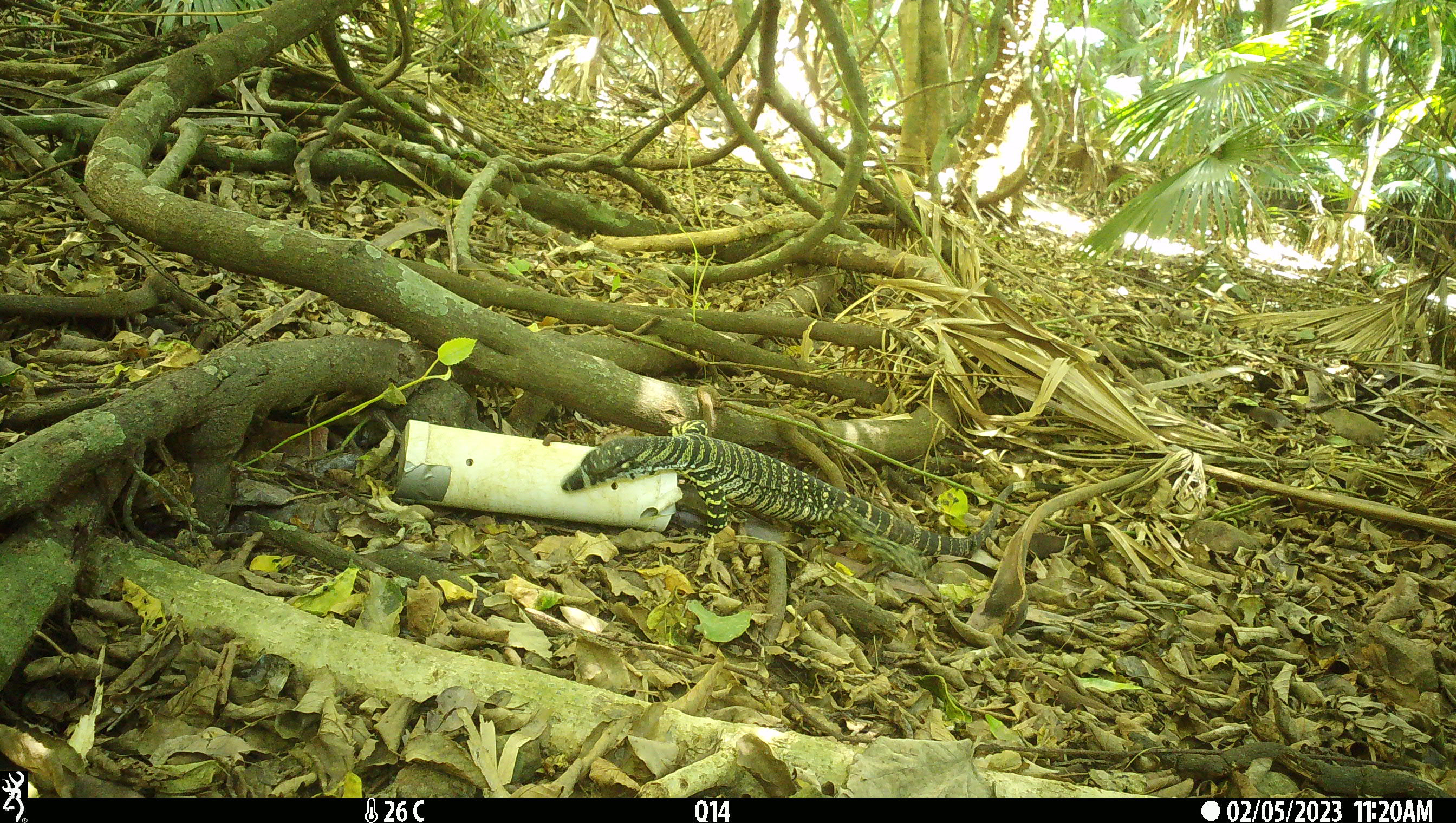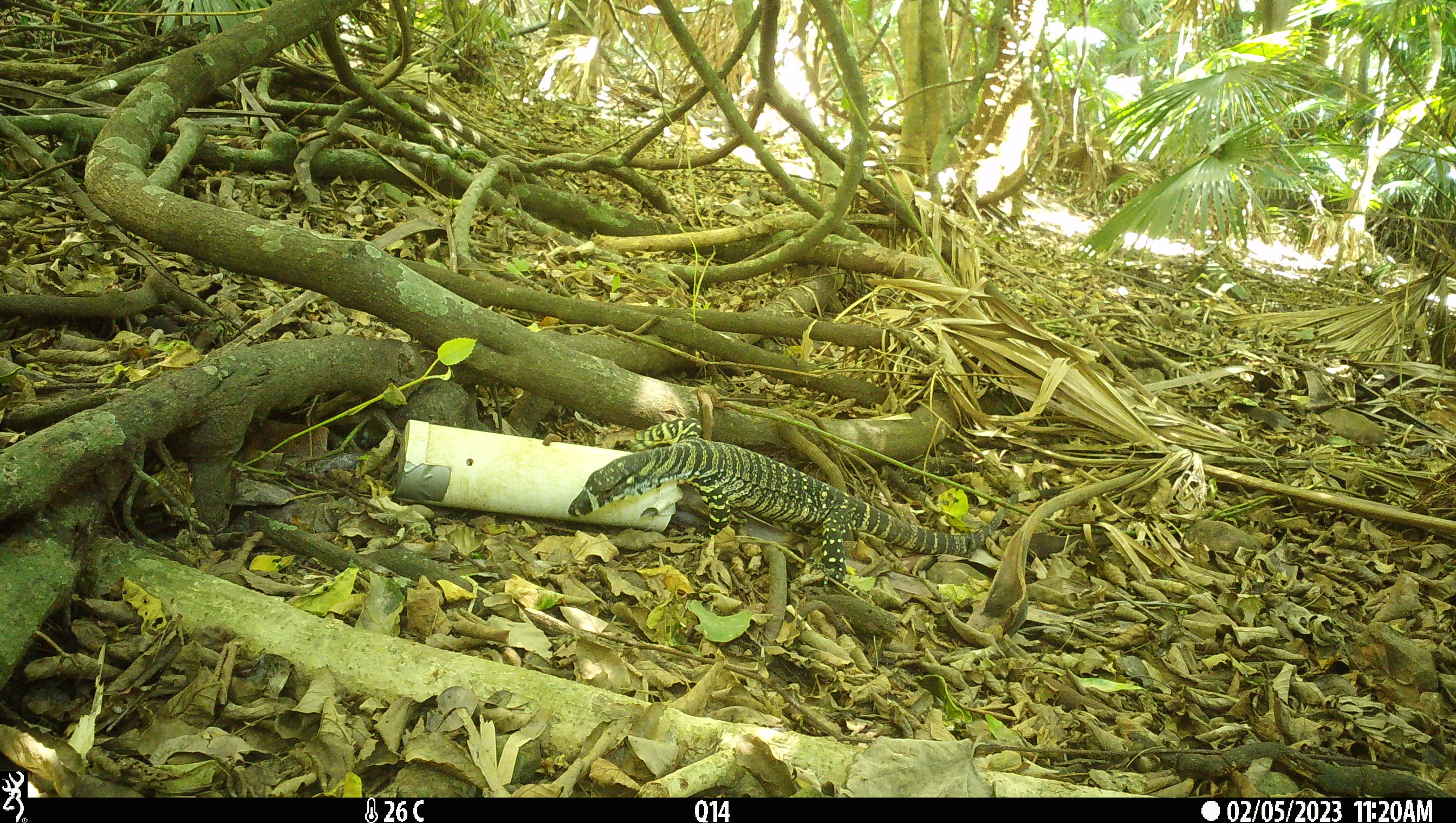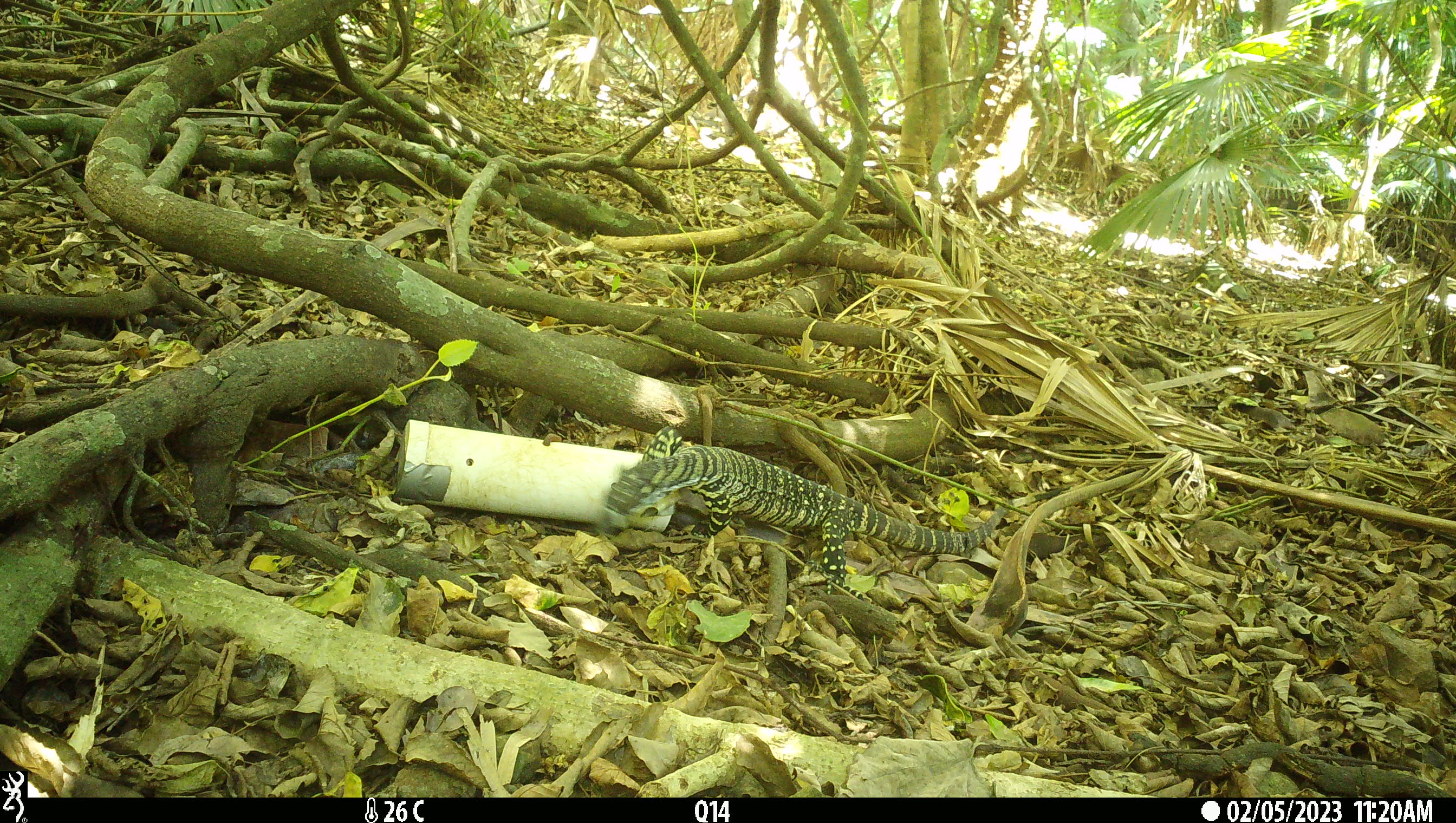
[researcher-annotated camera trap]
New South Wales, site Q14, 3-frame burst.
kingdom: Animalia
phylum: Chordata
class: Reptilia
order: Squamata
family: Varanidae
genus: Varanus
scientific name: Varanus varius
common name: lace monitor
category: goanna